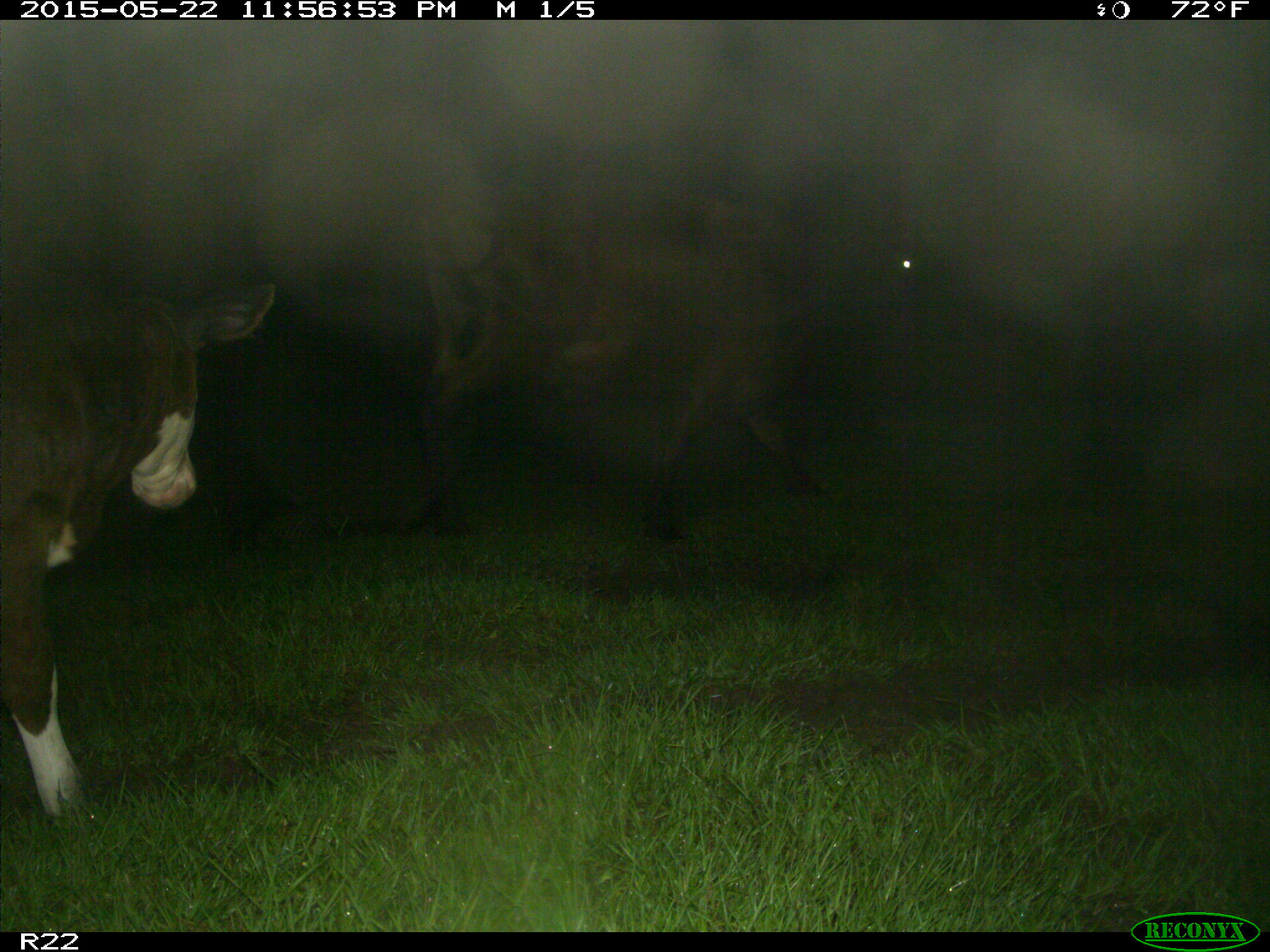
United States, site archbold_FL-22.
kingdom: Animalia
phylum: Chordata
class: Mammalia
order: Artiodactyla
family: Bovidae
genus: Bos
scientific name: Bos taurus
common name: domestic cow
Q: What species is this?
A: Bos taurus (domestic cow).